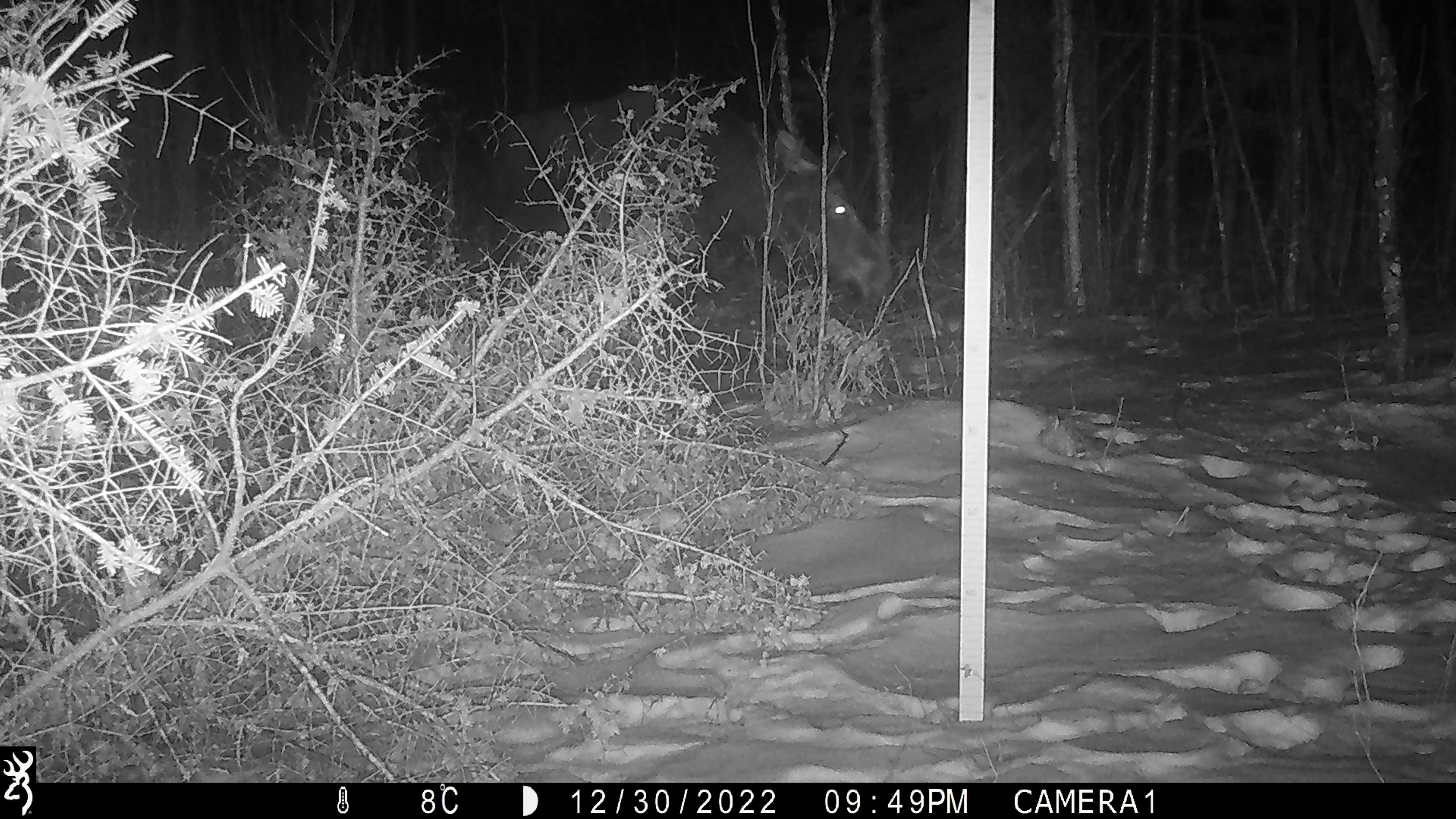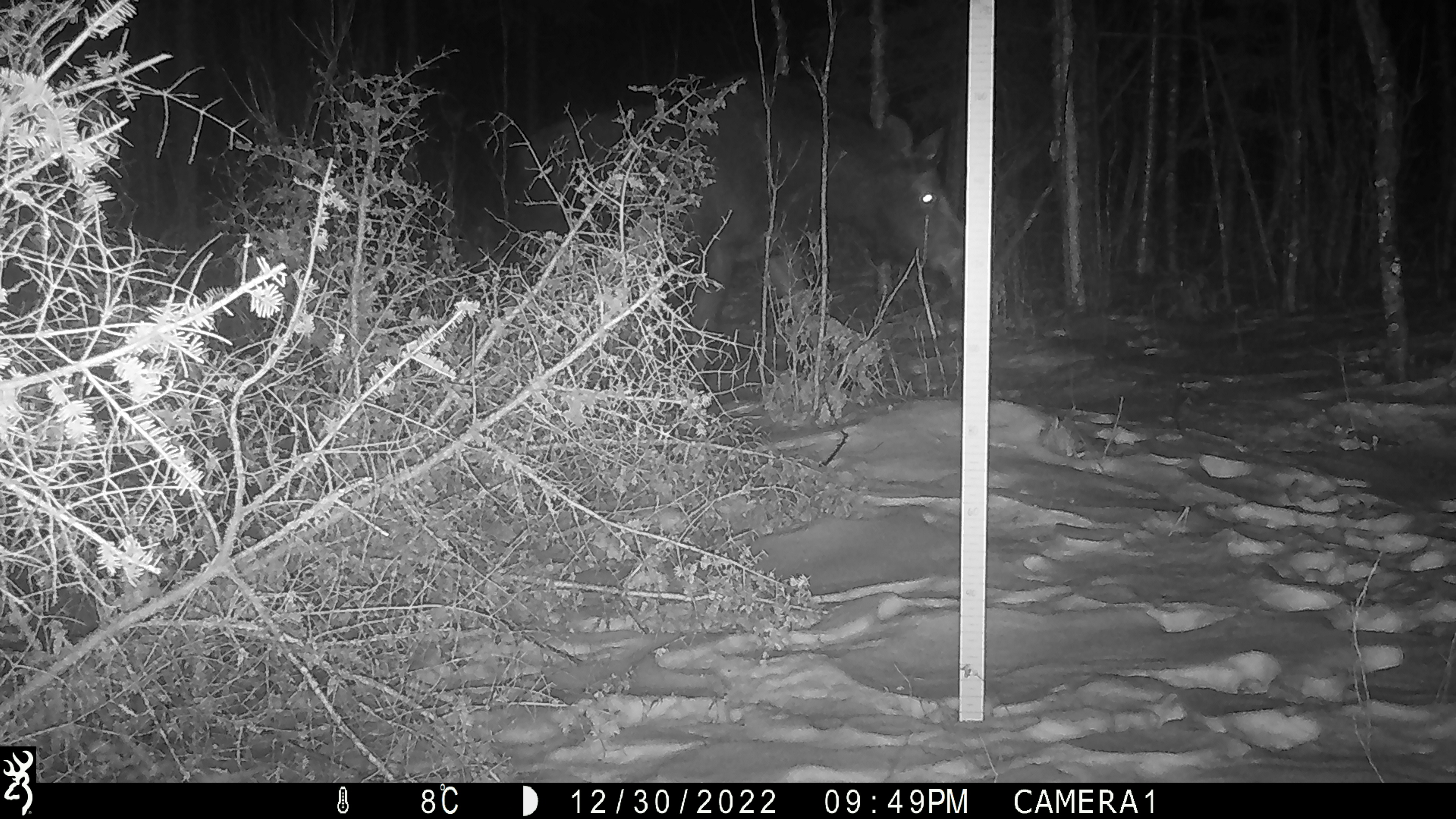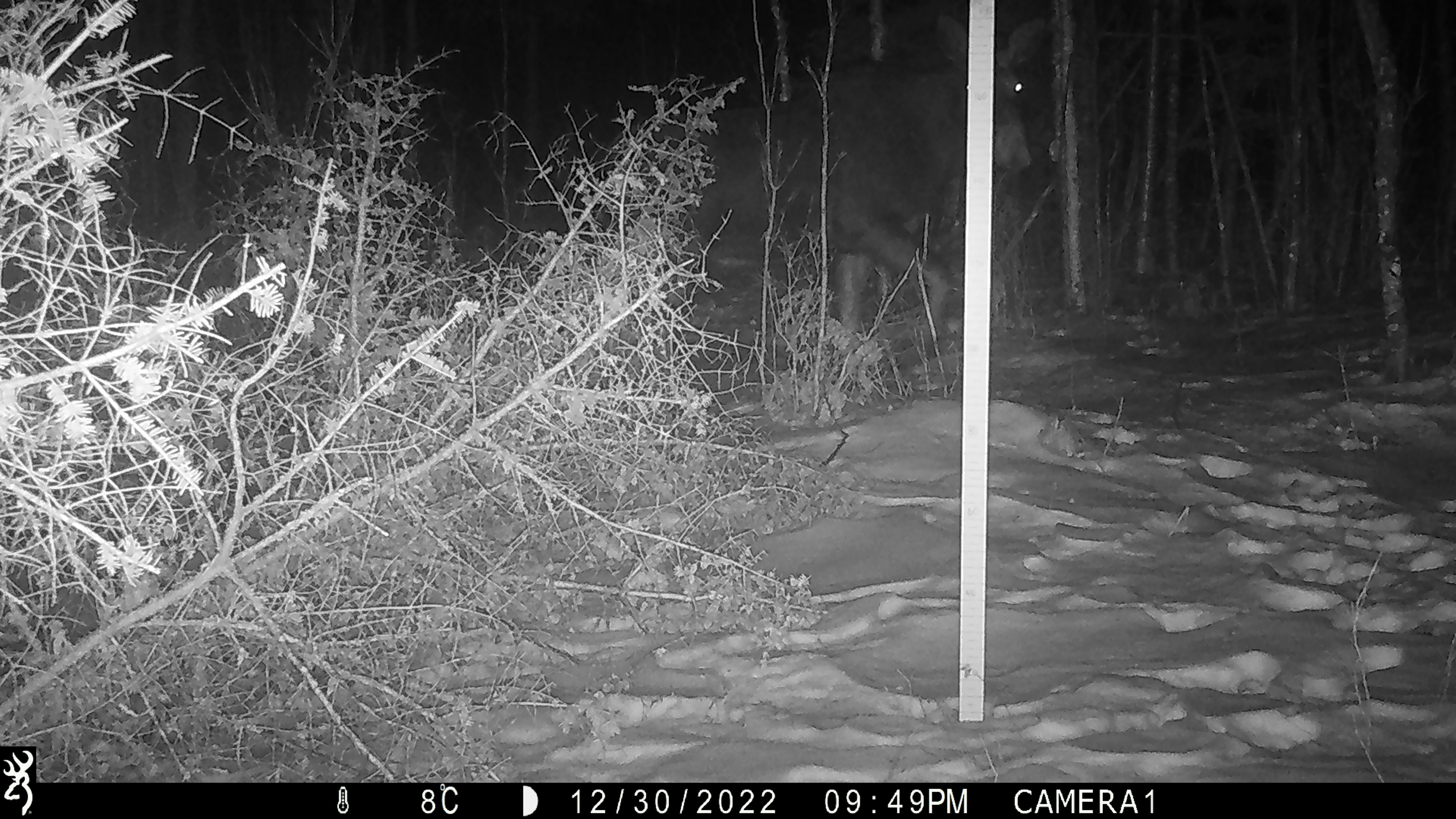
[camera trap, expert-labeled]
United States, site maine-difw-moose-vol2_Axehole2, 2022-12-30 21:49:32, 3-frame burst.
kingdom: Animalia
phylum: Chordata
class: Mammalia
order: Artiodactyla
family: Cervidae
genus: Alces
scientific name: Alces alces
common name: moose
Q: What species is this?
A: Moose (Alces alces).